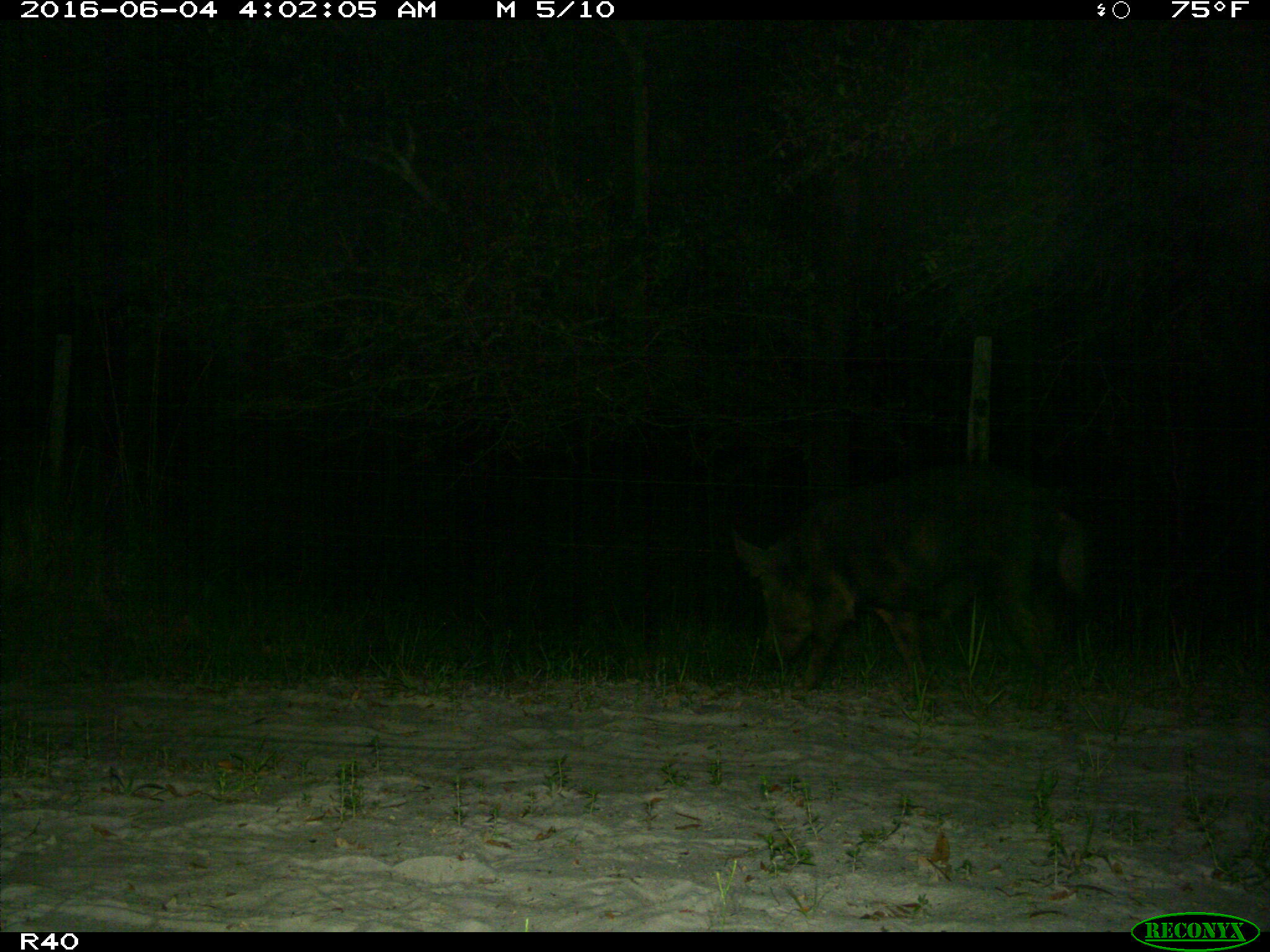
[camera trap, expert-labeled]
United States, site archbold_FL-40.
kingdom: Animalia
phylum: Chordata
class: Mammalia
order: Artiodactyla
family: Suidae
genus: Sus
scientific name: Sus scrofa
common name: wild boar